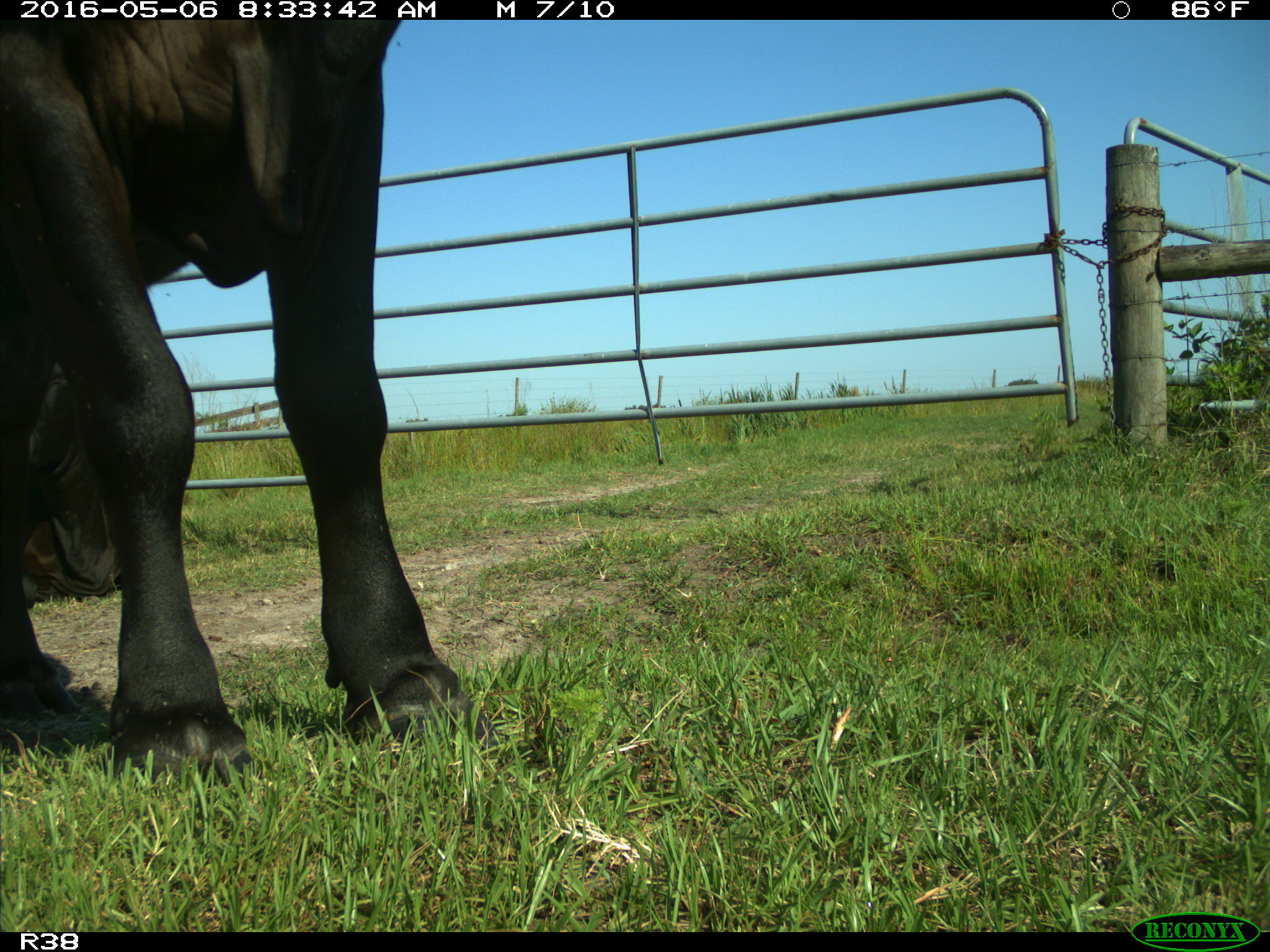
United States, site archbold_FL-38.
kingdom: Animalia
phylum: Chordata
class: Mammalia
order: Artiodactyla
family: Bovidae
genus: Bos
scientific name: Bos taurus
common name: domestic cow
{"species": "Bos taurus (domestic cow)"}